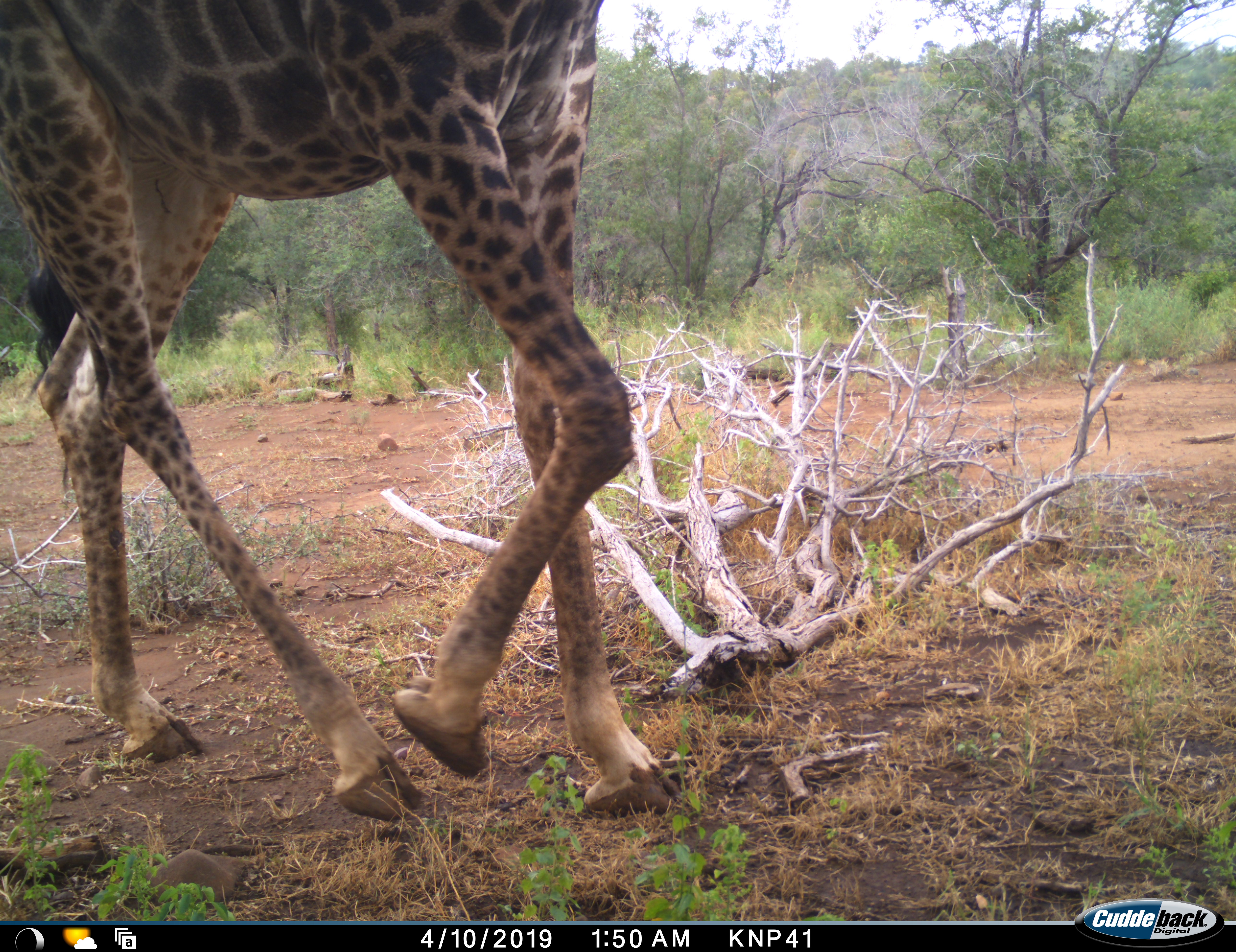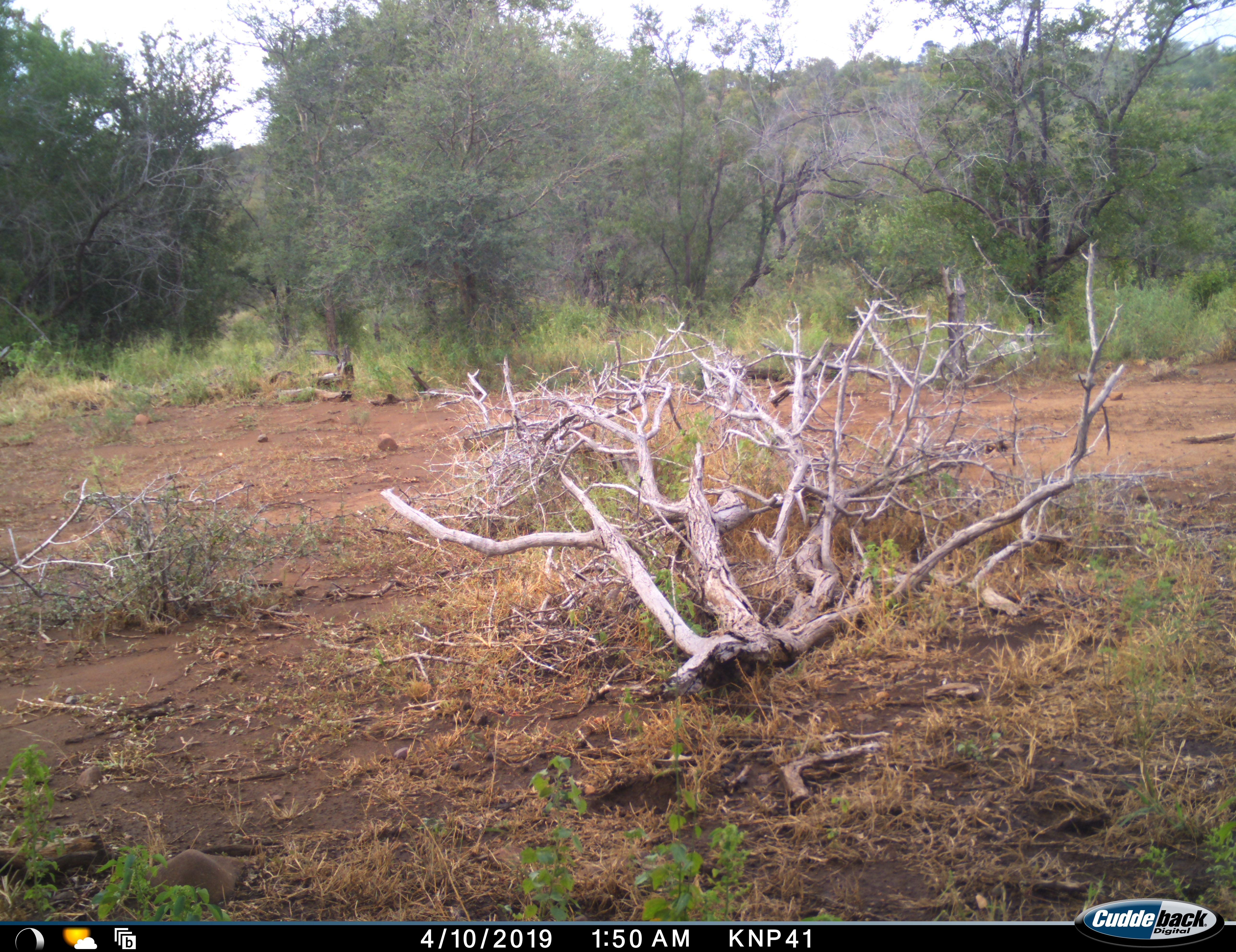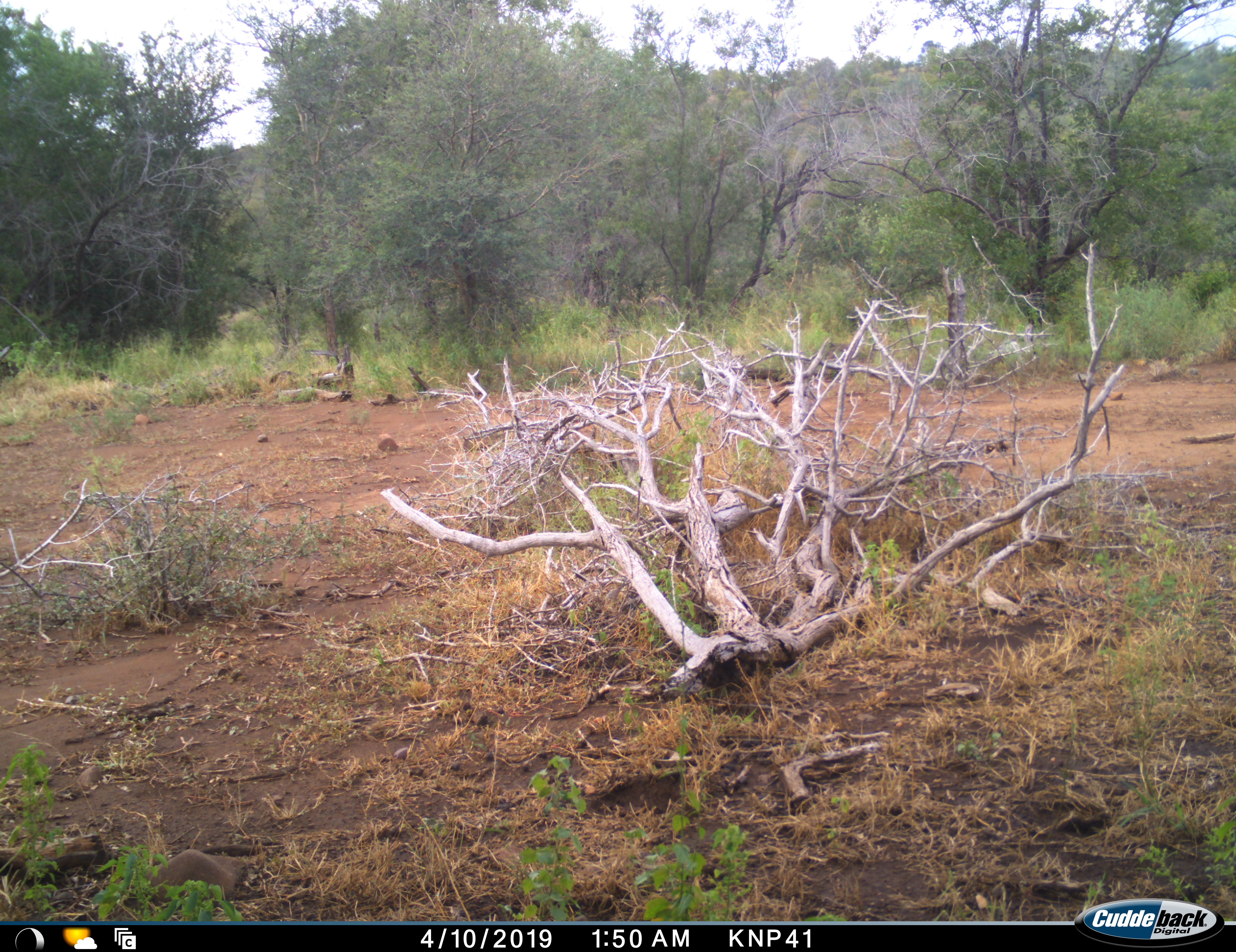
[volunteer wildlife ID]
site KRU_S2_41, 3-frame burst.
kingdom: Animalia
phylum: Chordata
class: Mammalia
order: Artiodactyla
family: Giraffidae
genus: Giraffa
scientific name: Giraffa camelopardalis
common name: giraffe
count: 1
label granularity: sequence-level